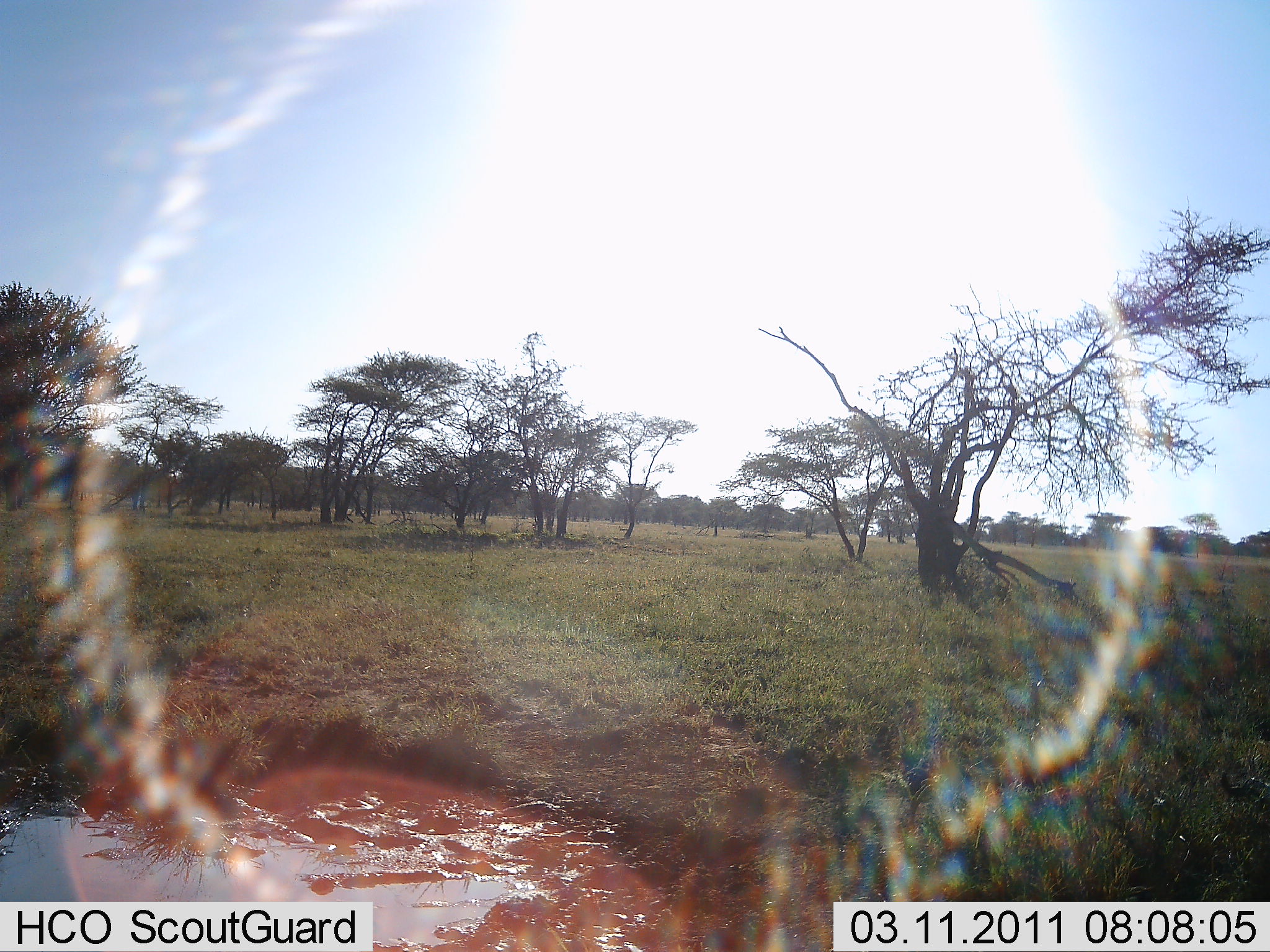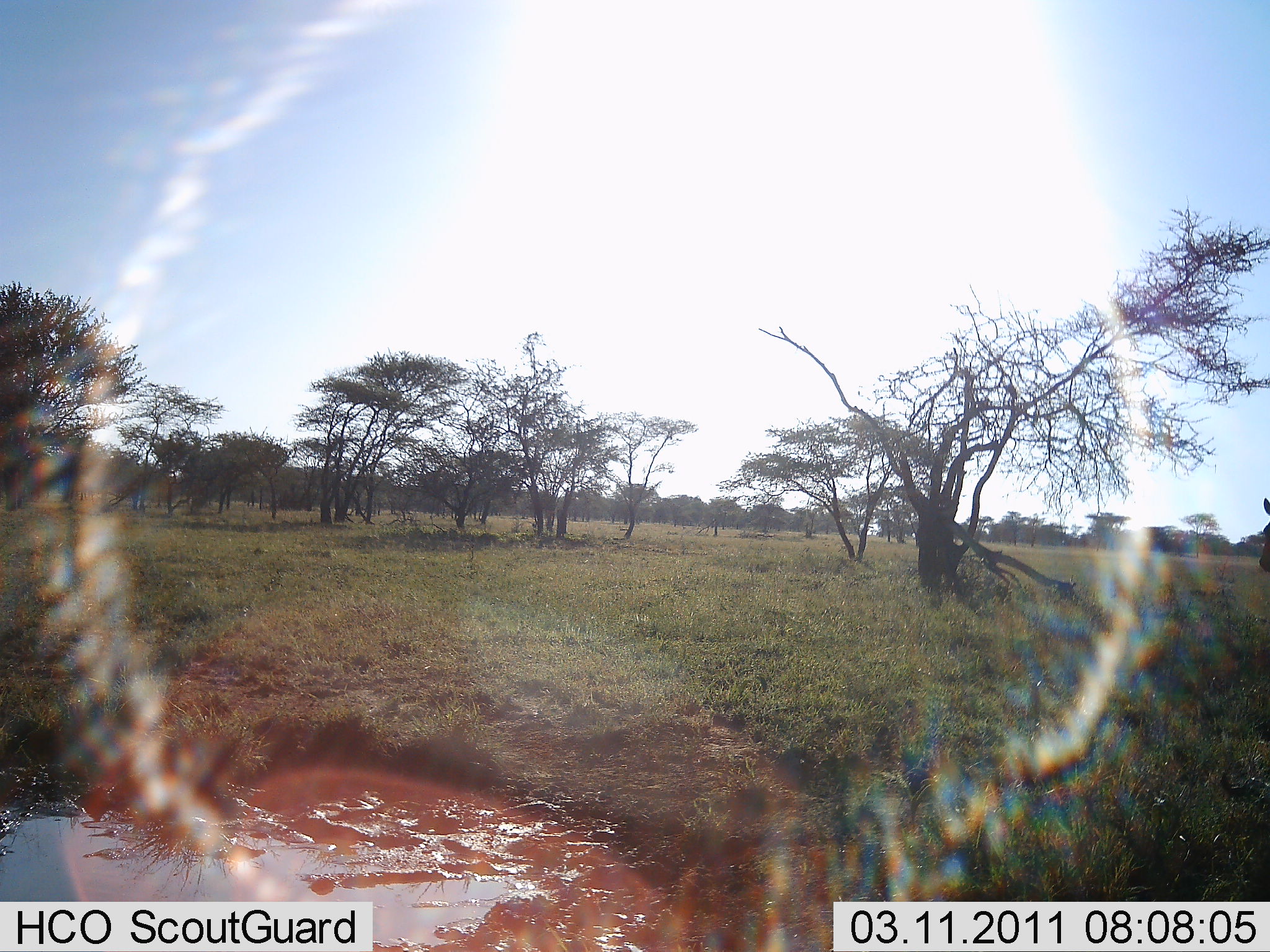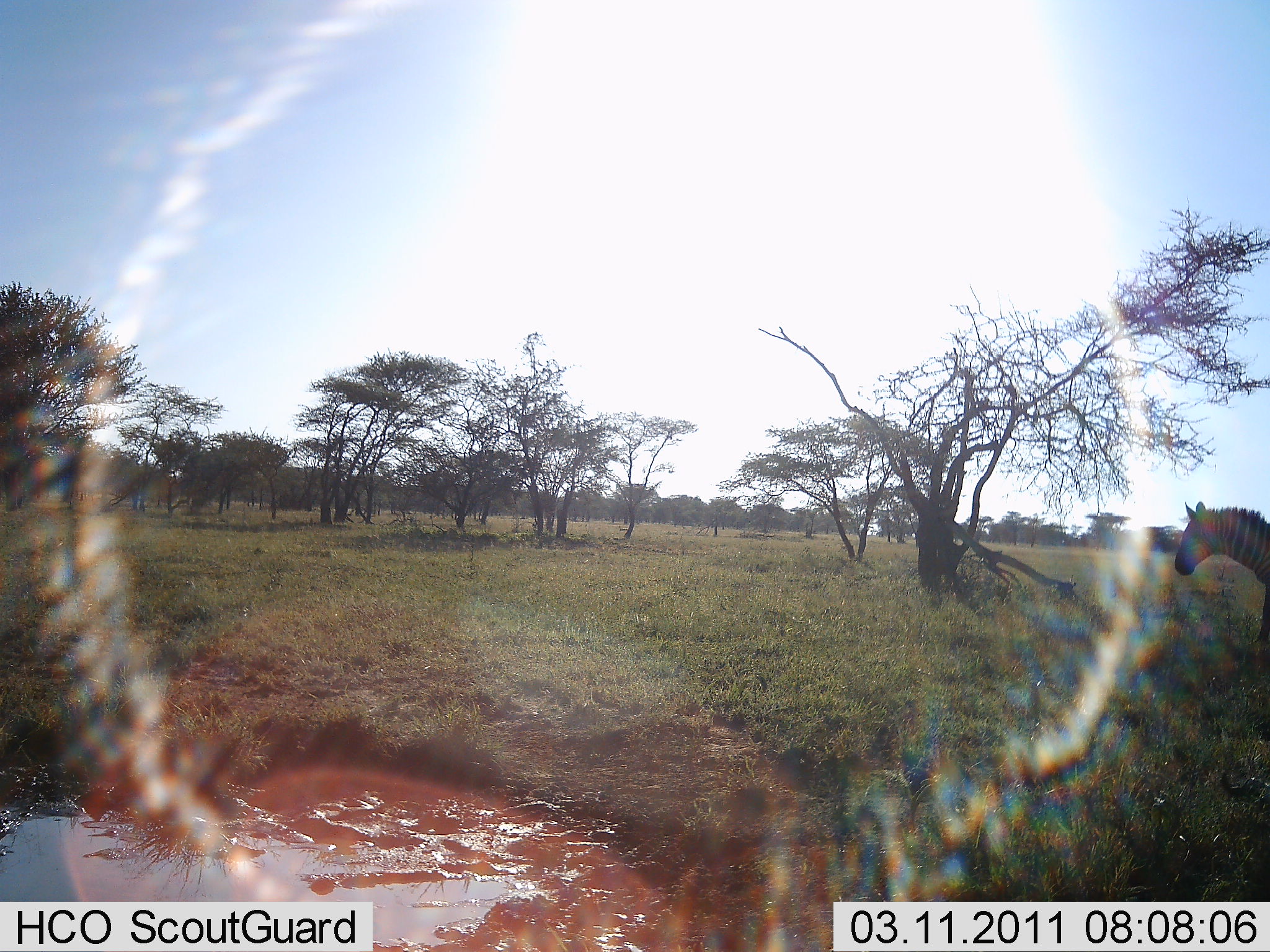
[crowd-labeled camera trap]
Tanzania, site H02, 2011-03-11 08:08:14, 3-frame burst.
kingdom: Animalia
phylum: Chordata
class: Mammalia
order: Perissodactyla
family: Equidae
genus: Equus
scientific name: Equus quagga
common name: plains zebra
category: zebra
Zebra (plains zebra) (Equus quagga), count 1. Behavior (volunteer vote fractions): standing 0%, resting 0%, moving 100%, interacting 0%. Young present (vote fraction): 0%. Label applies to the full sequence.